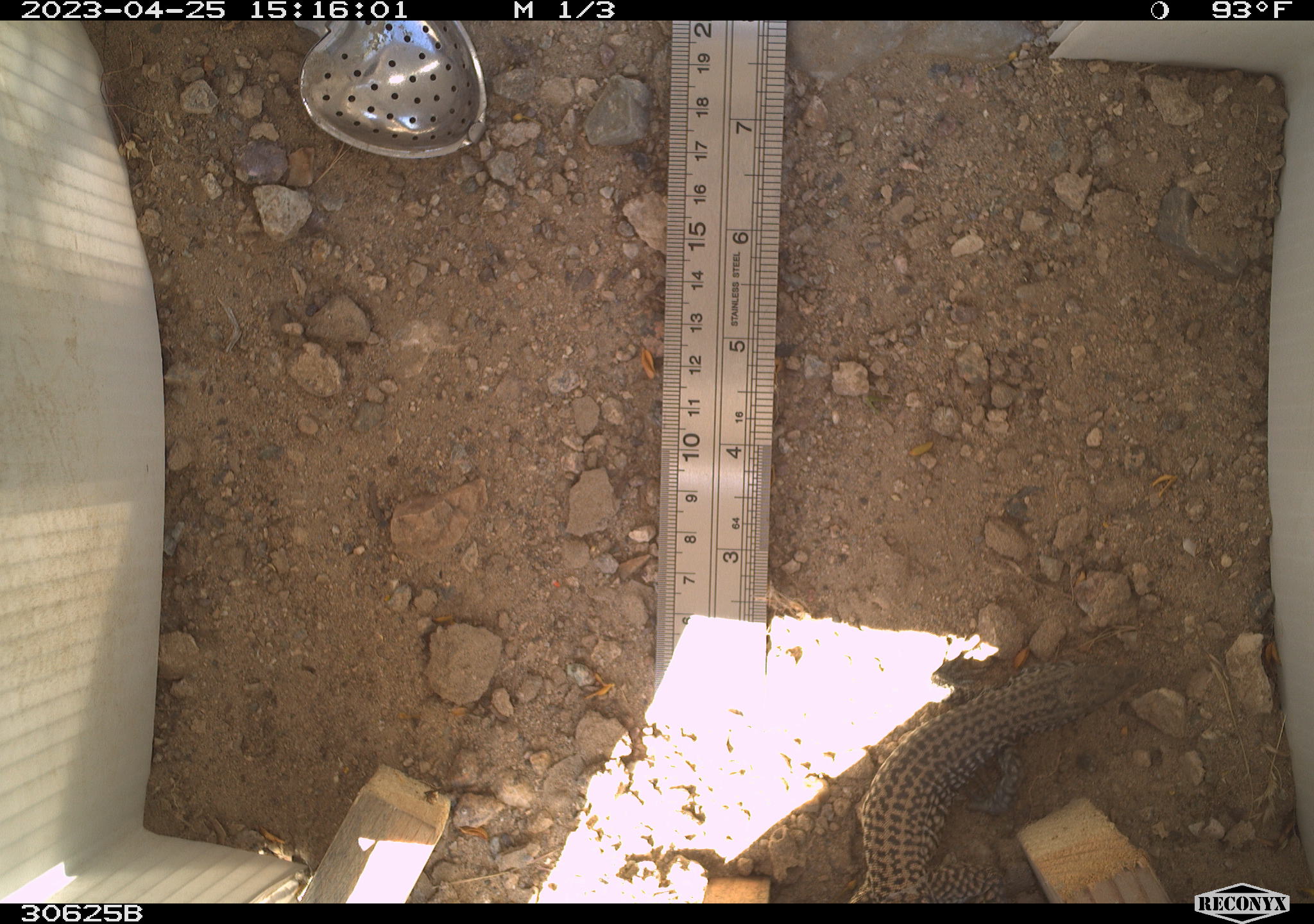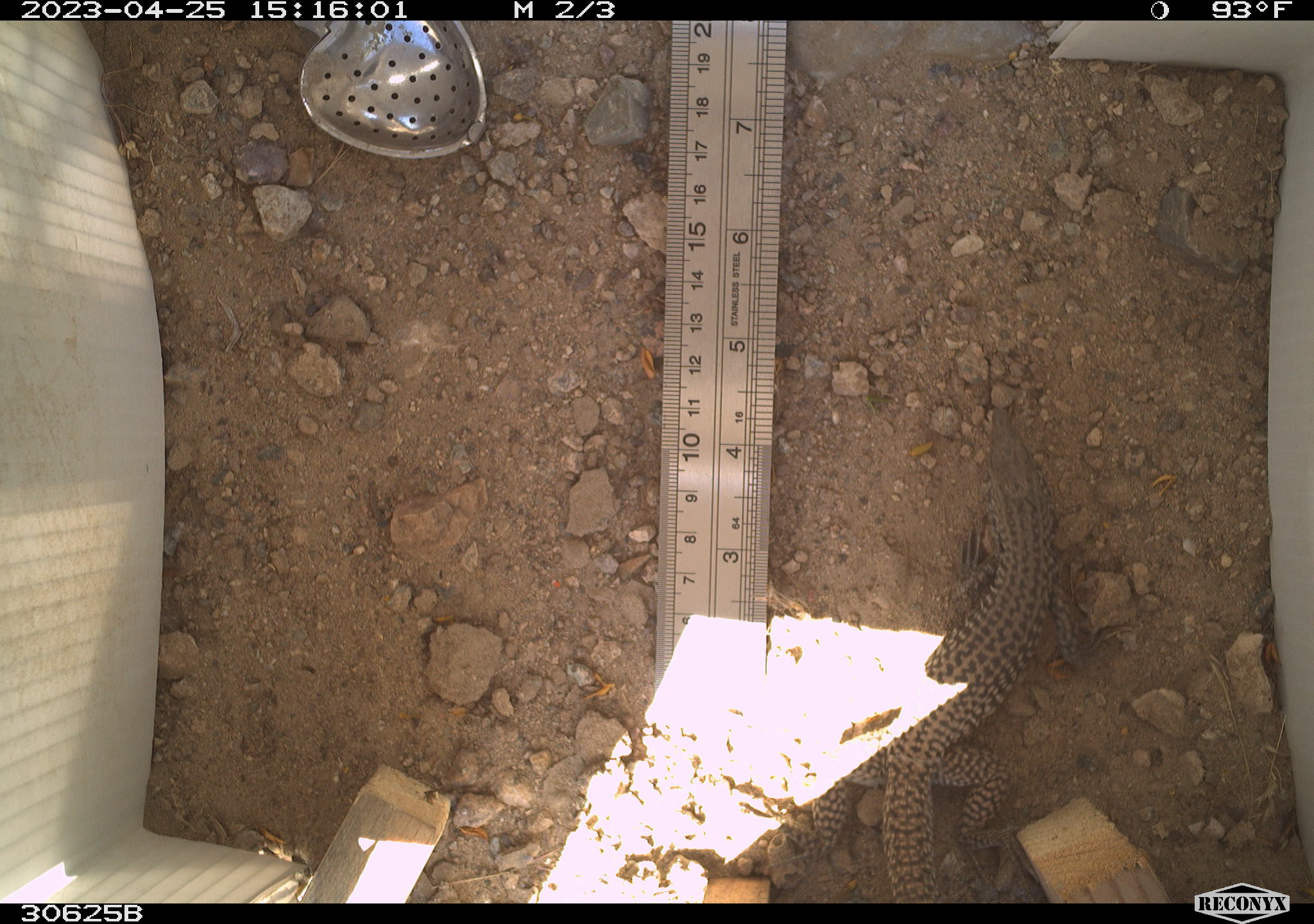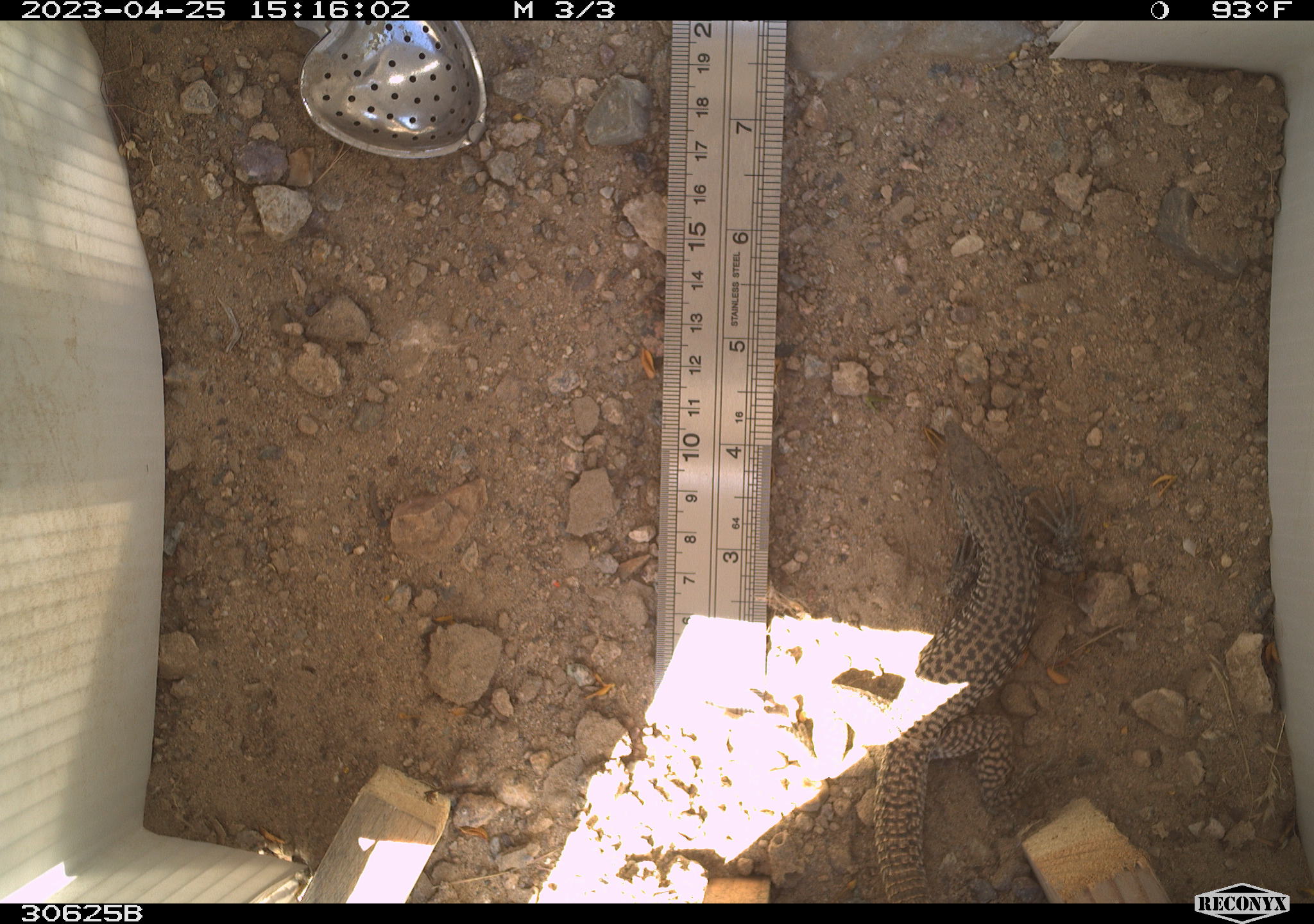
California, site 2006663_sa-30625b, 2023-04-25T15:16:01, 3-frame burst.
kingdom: Animalia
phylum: Chordata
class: Reptilia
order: Squamata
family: Teiidae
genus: Aspidoscelis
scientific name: Aspidoscelis tigris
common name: western whiptail